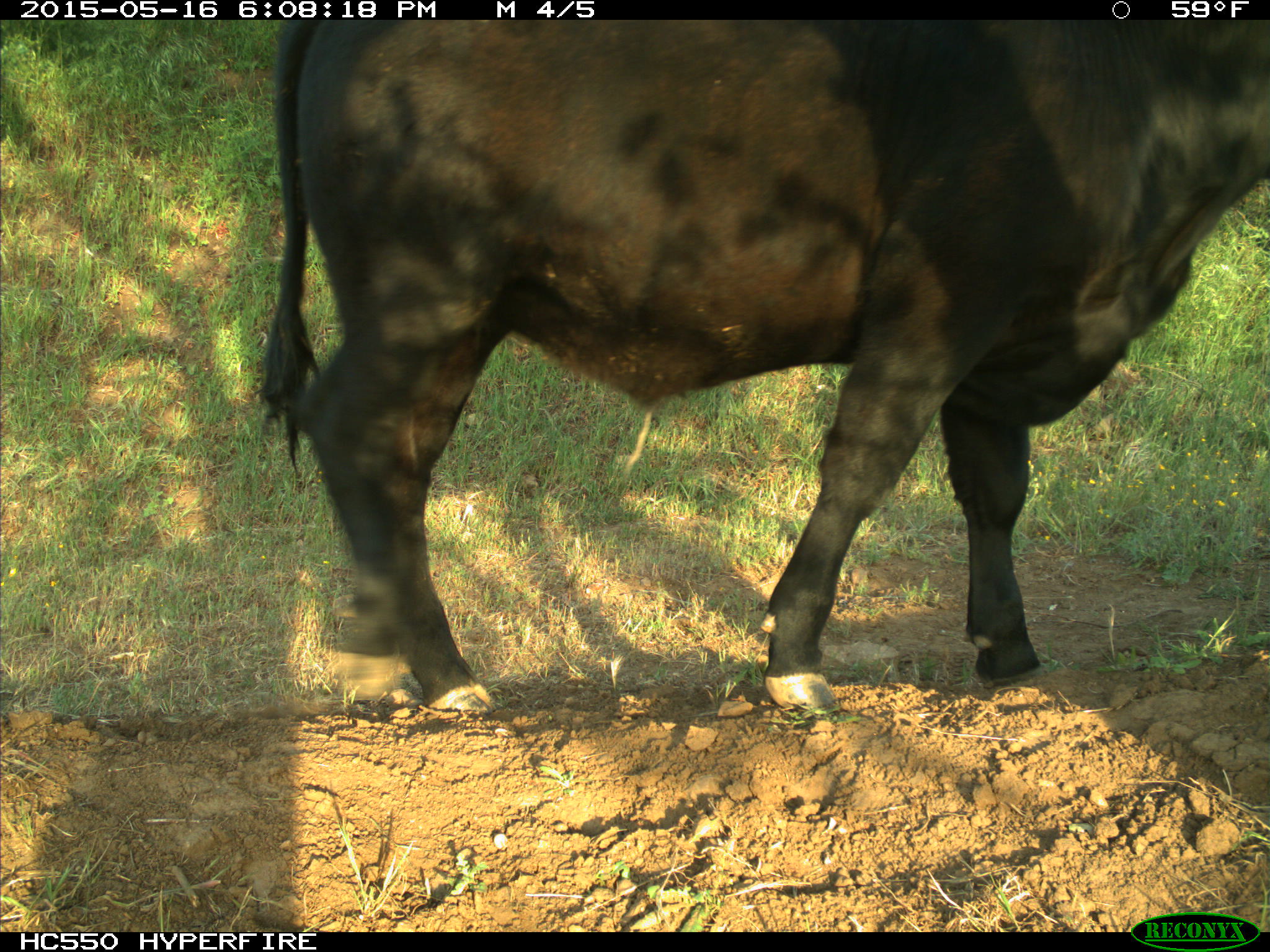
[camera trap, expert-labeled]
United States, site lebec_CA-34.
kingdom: Animalia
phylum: Chordata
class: Mammalia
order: Artiodactyla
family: Bovidae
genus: Bos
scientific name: Bos taurus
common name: domestic cow